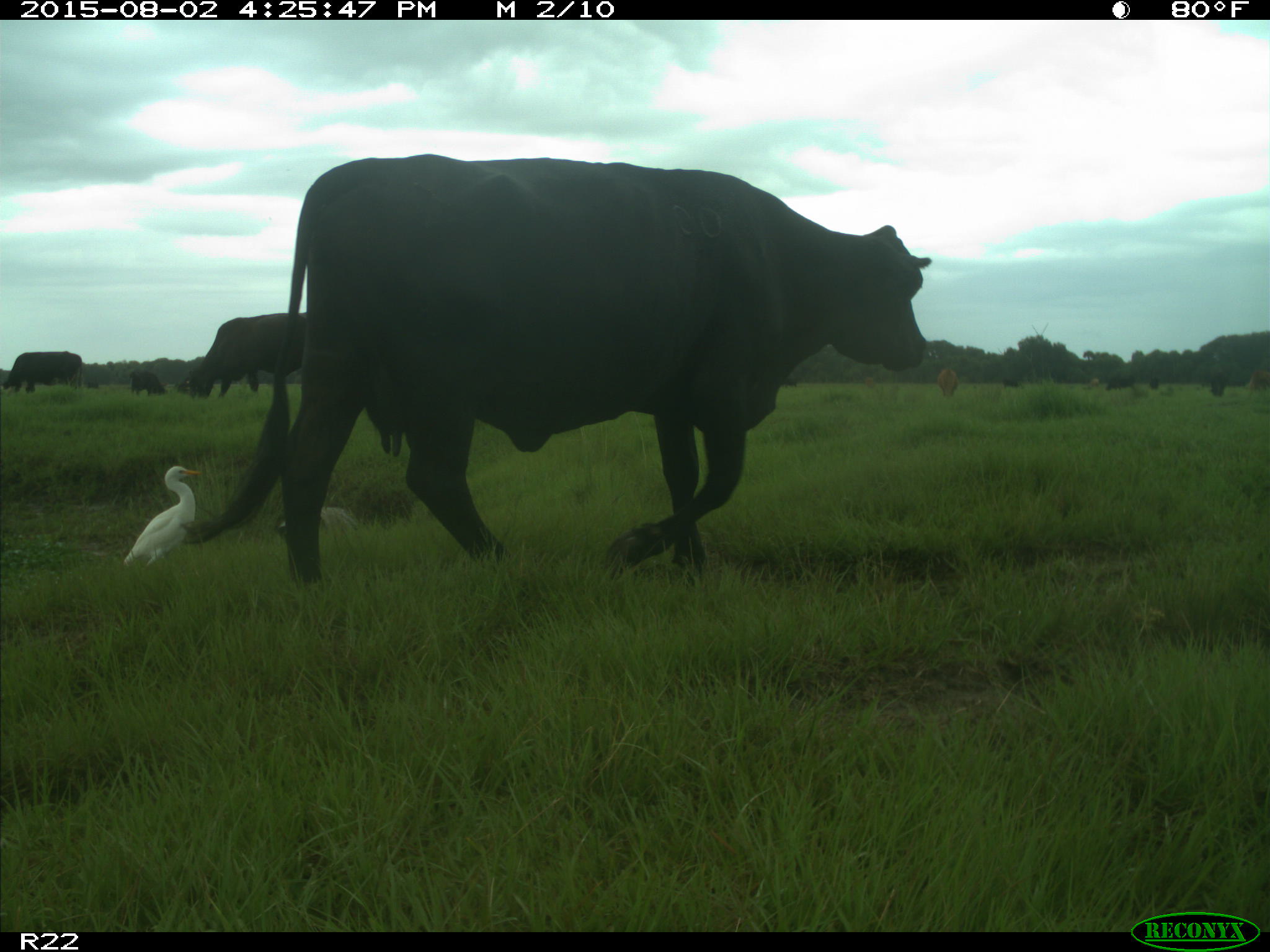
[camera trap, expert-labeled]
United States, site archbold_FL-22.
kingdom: Animalia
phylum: Chordata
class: Mammalia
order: Artiodactyla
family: Bovidae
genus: Bos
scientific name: Bos taurus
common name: domestic cow